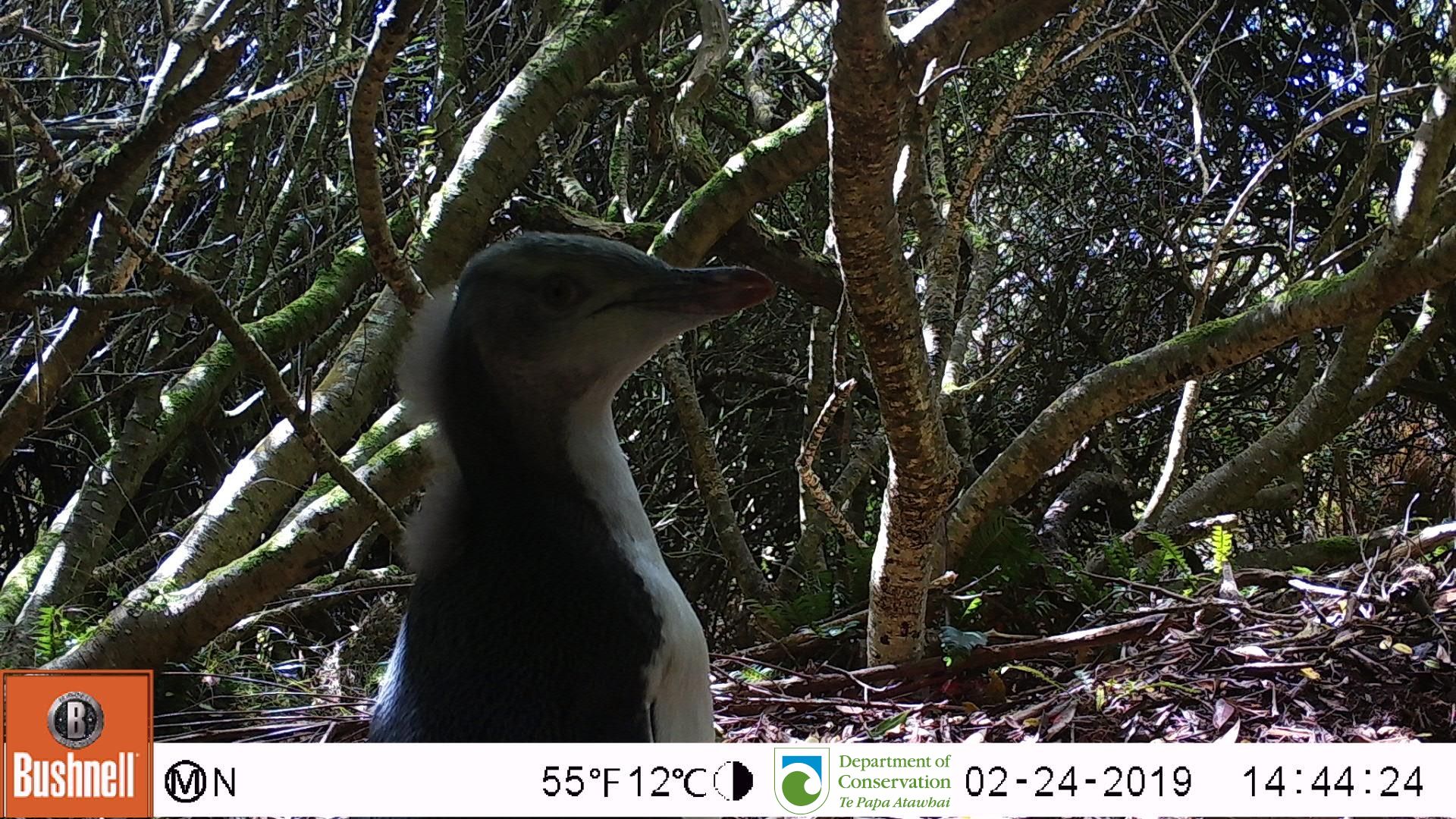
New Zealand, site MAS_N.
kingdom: Animalia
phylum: Chordata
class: Aves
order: Sphenisciformes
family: Spheniscidae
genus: Megadyptes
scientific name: Megadyptes antipodes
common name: yellow-eyed penguin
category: yellow eyed penguin